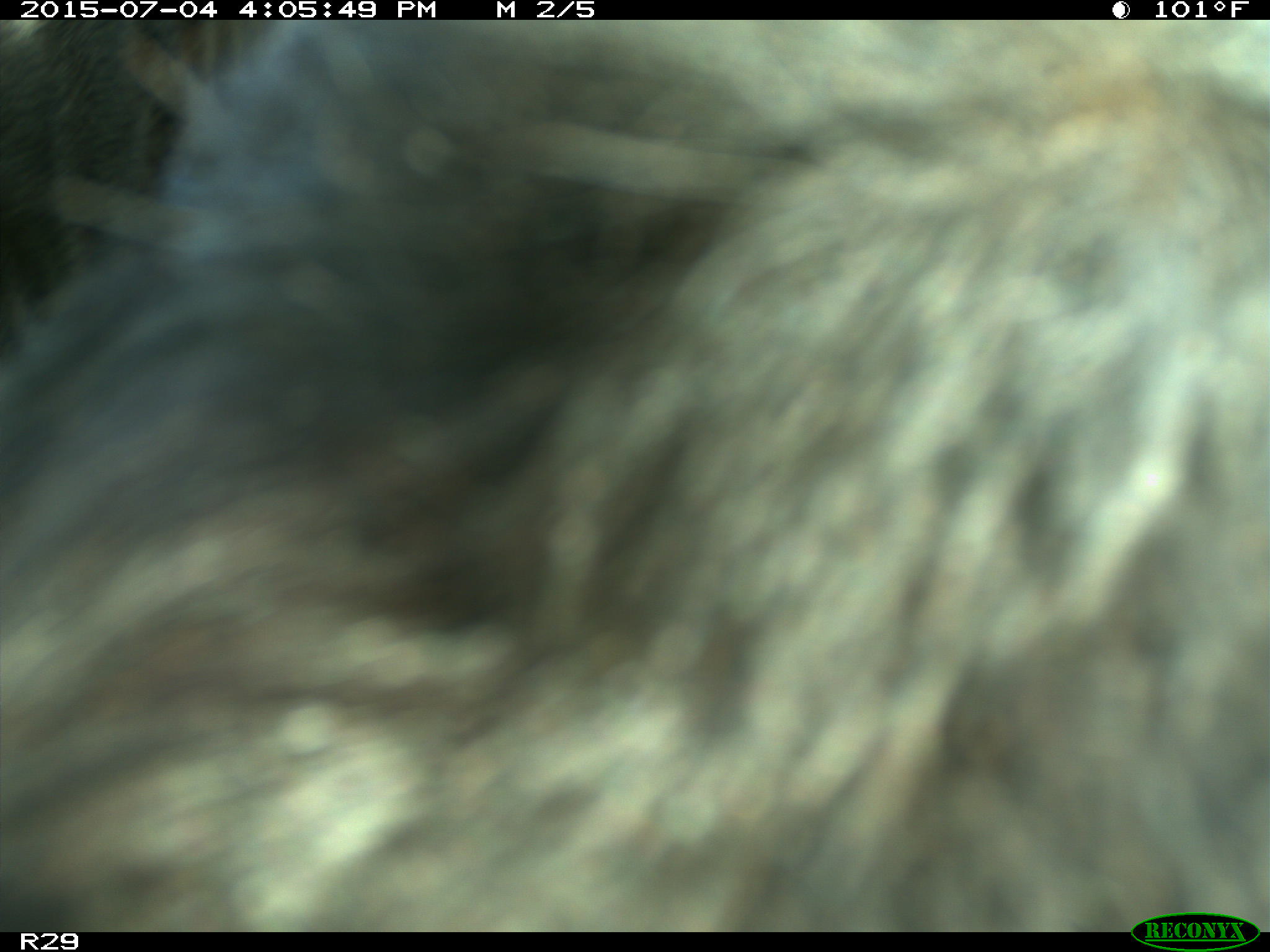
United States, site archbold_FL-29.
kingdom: Animalia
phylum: Chordata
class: Mammalia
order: Artiodactyla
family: Bovidae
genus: Bos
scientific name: Bos taurus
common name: domestic cow